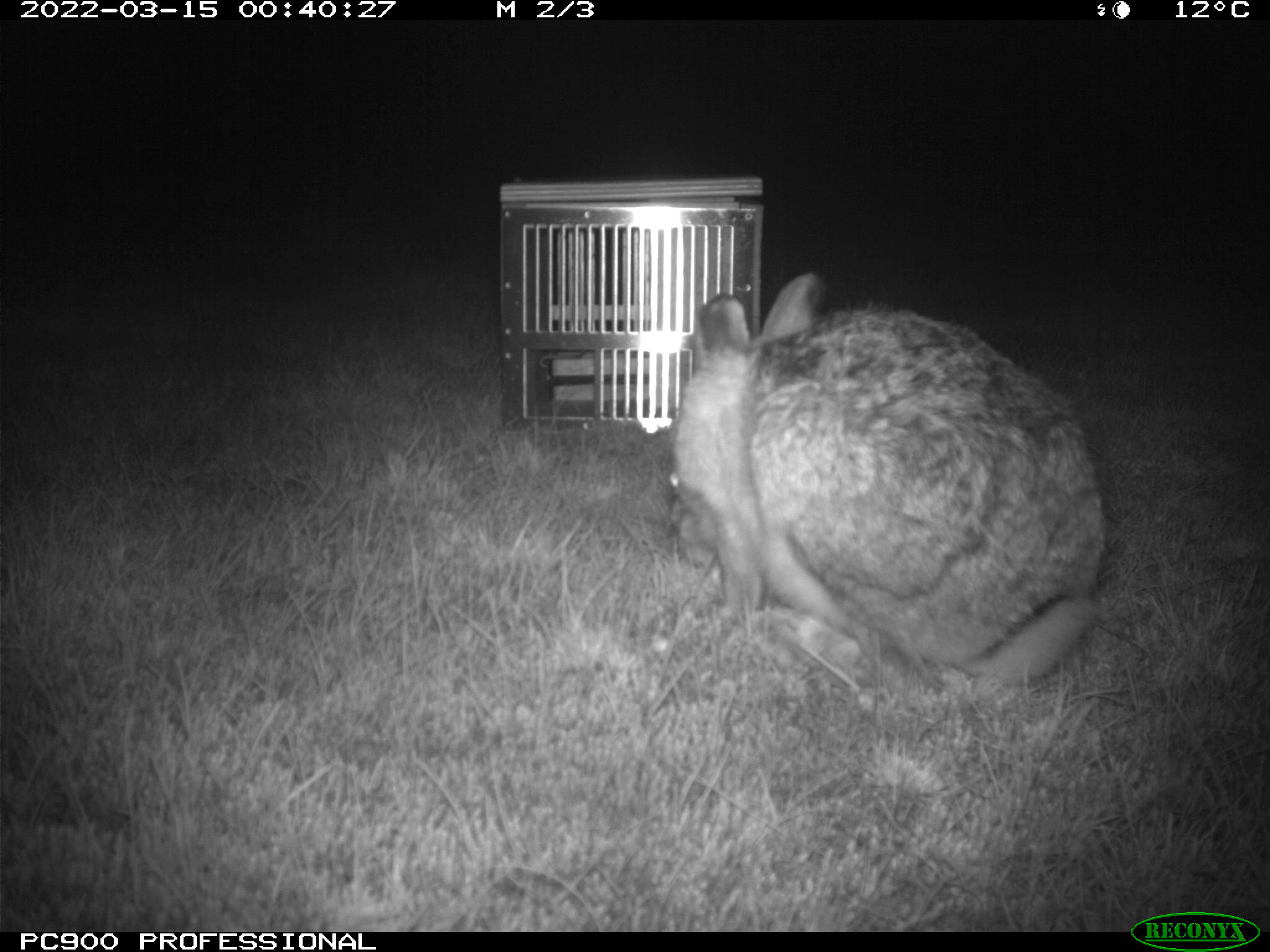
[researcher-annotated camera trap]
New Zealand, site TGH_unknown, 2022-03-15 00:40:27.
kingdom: Animalia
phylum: Chordata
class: Mammalia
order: Lagomorpha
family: Leporidae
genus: Lepus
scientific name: Lepus europaeus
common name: brown hare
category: hare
Hare (brown hare) (Lepus europaeus).